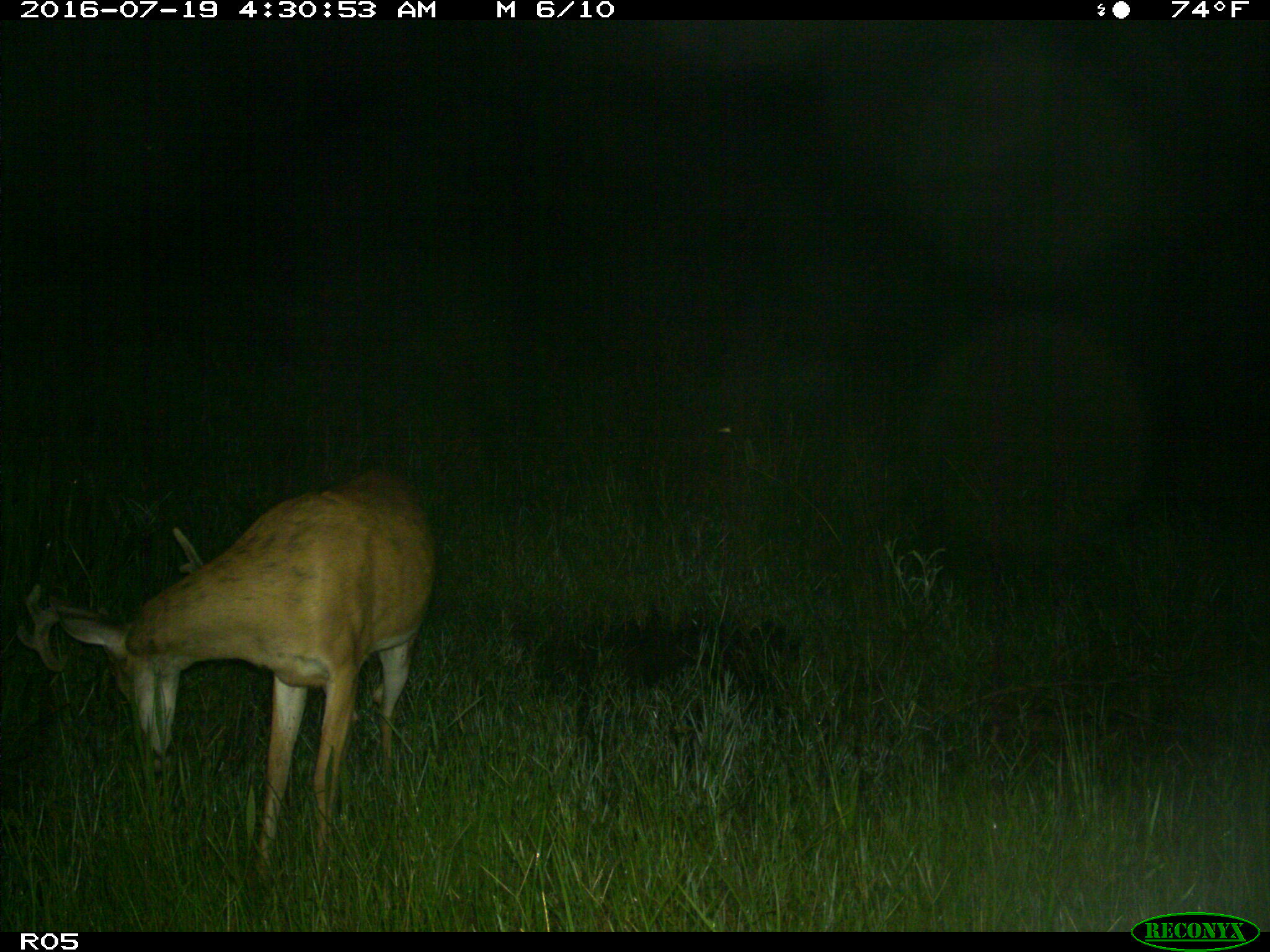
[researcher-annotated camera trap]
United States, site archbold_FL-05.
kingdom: Animalia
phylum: Chordata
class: Mammalia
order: Artiodactyla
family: Cervidae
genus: Odocoileus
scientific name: Odocoileus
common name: deer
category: unidentified deer